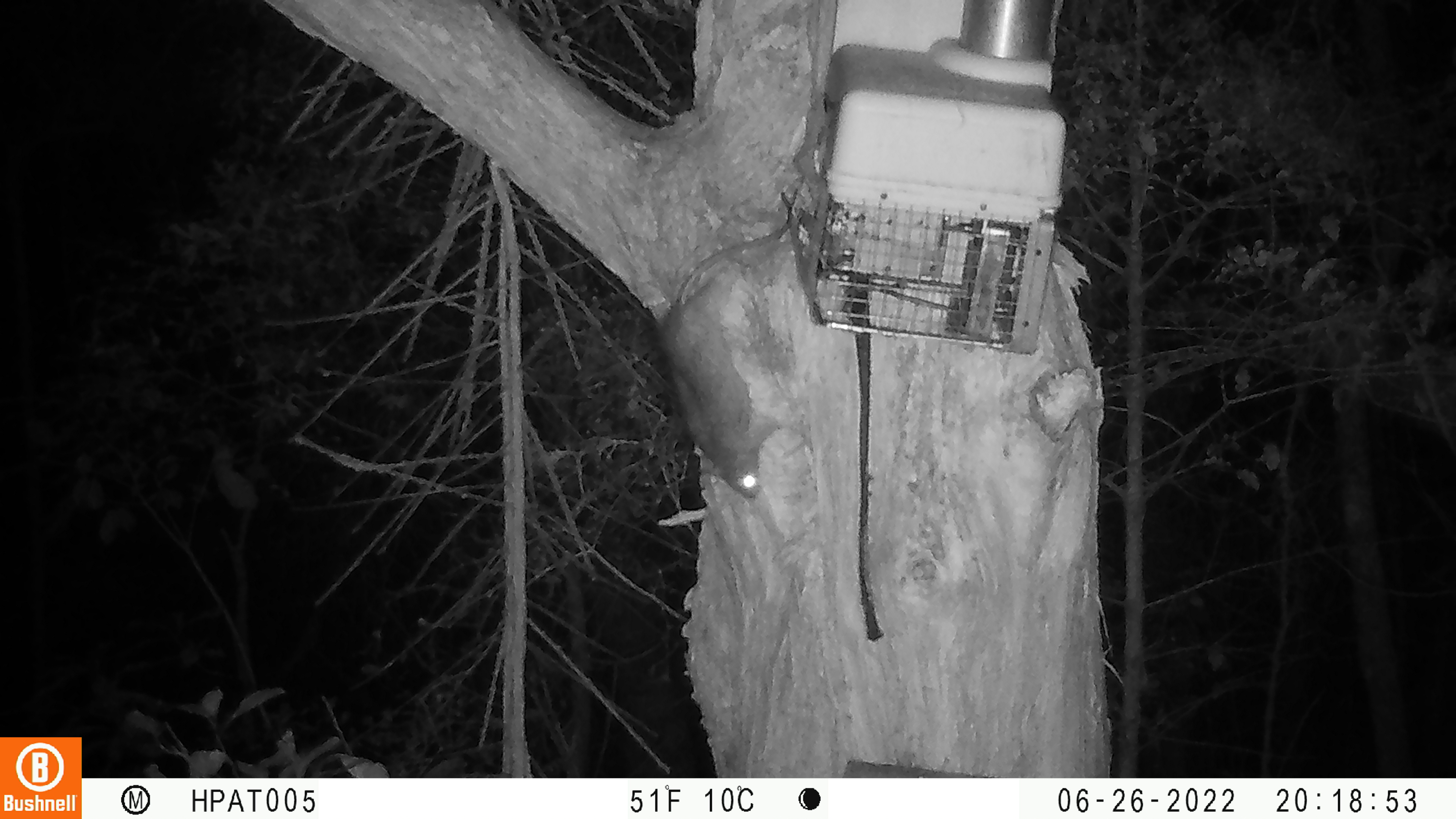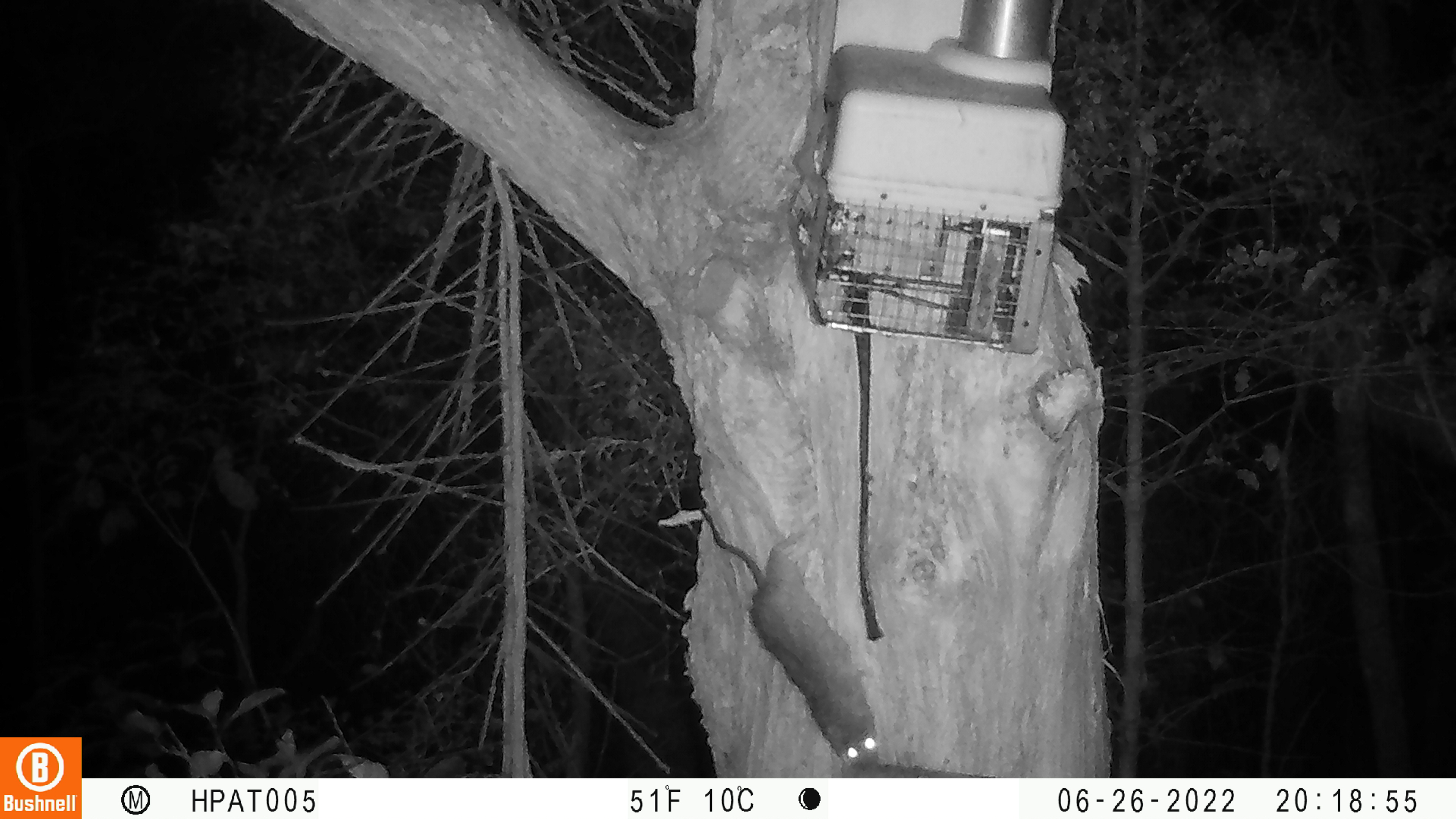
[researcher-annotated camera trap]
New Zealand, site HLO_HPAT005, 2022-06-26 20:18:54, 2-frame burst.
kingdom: Animalia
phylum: Chordata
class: Mammalia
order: Rodentia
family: Muridae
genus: Rattus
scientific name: Rattus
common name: rat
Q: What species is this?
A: Rat (Rattus).